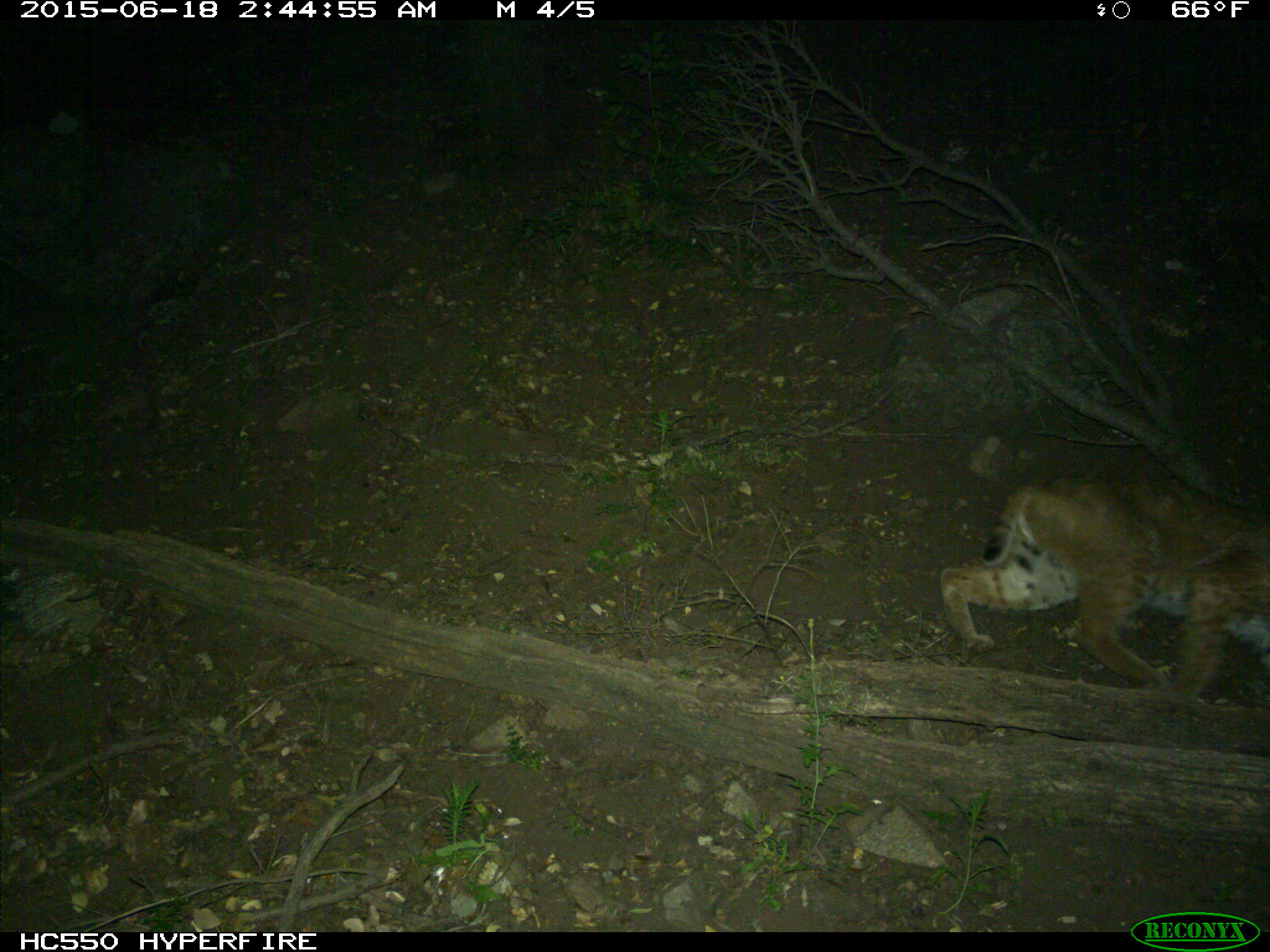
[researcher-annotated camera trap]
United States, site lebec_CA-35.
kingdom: Animalia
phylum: Chordata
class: Mammalia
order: Carnivora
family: Felidae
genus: Lynx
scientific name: Lynx rufus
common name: bobcat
Lynx rufus (bobcat).